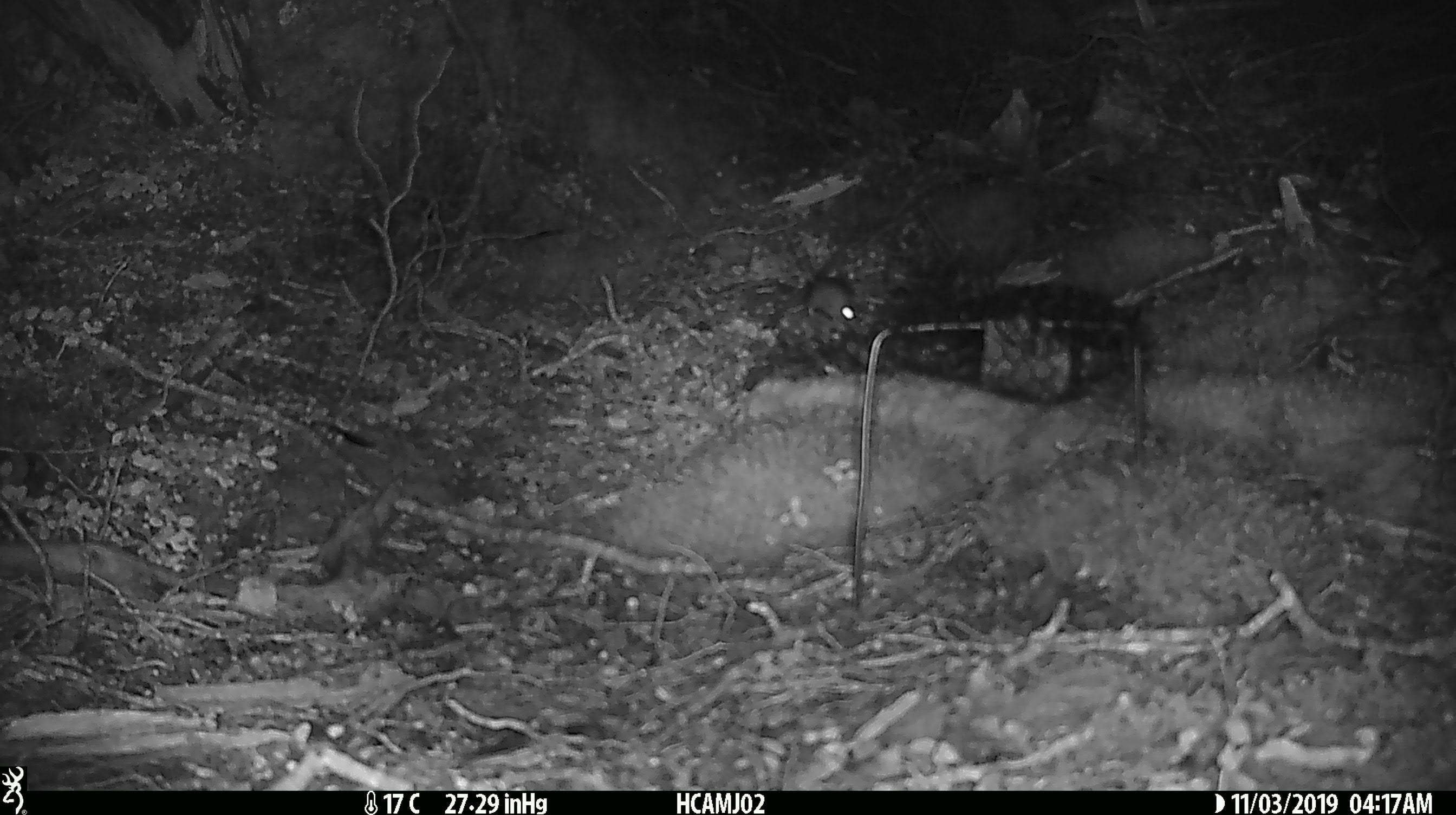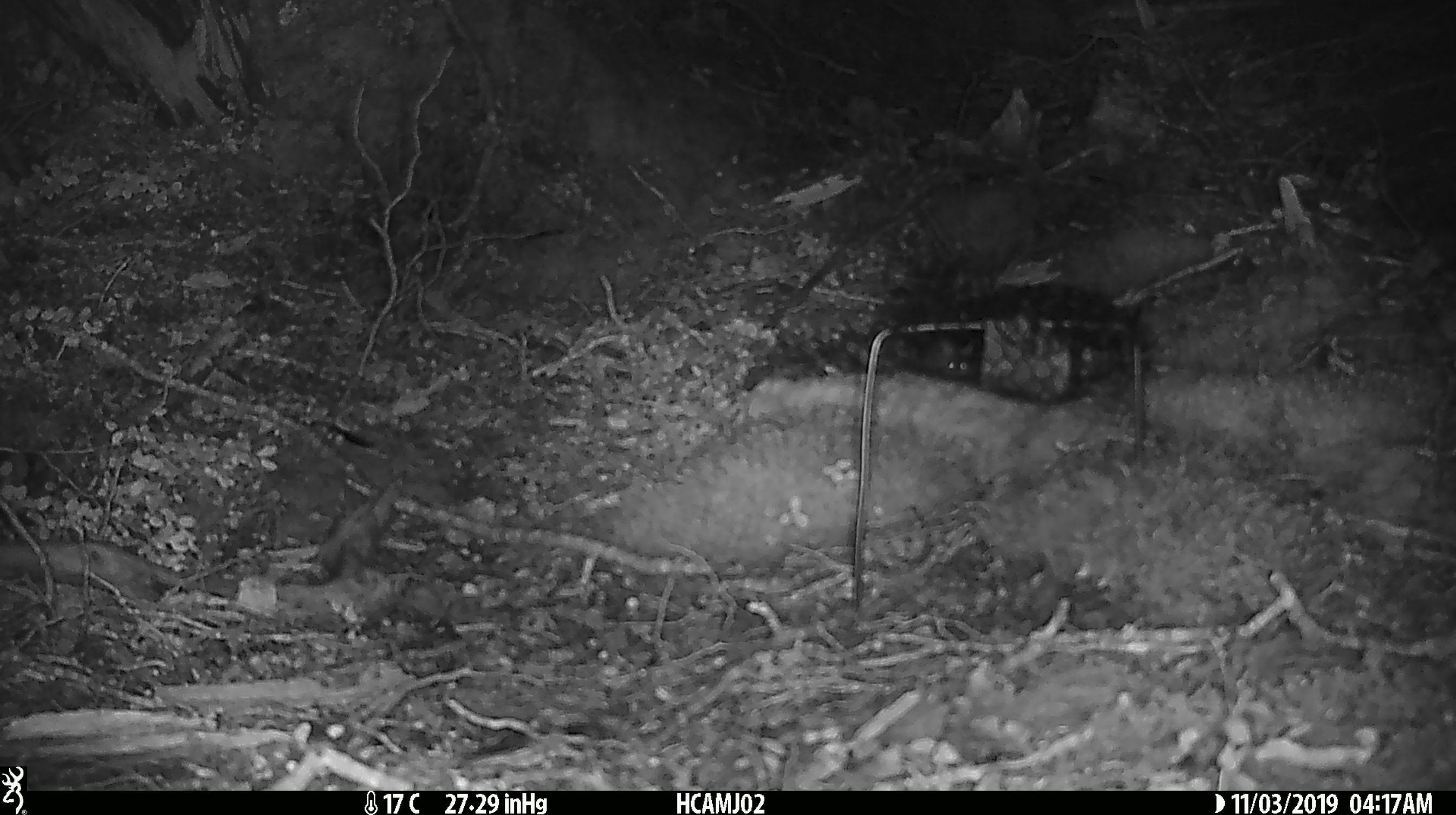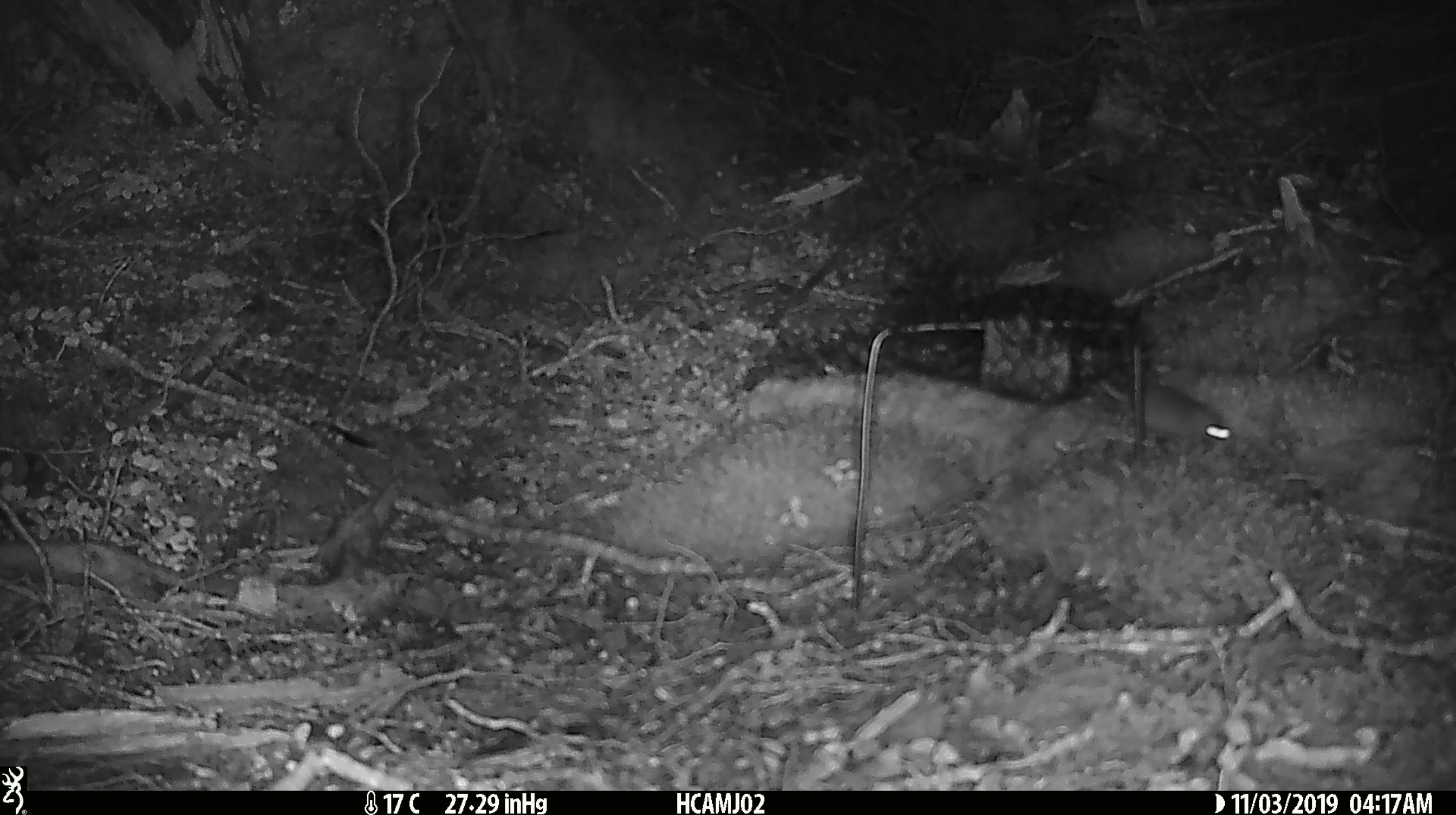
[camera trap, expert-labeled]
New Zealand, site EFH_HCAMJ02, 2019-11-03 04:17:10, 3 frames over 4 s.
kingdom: Animalia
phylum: Chordata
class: Mammalia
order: Rodentia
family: Muridae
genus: Mus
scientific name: Mus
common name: mouse